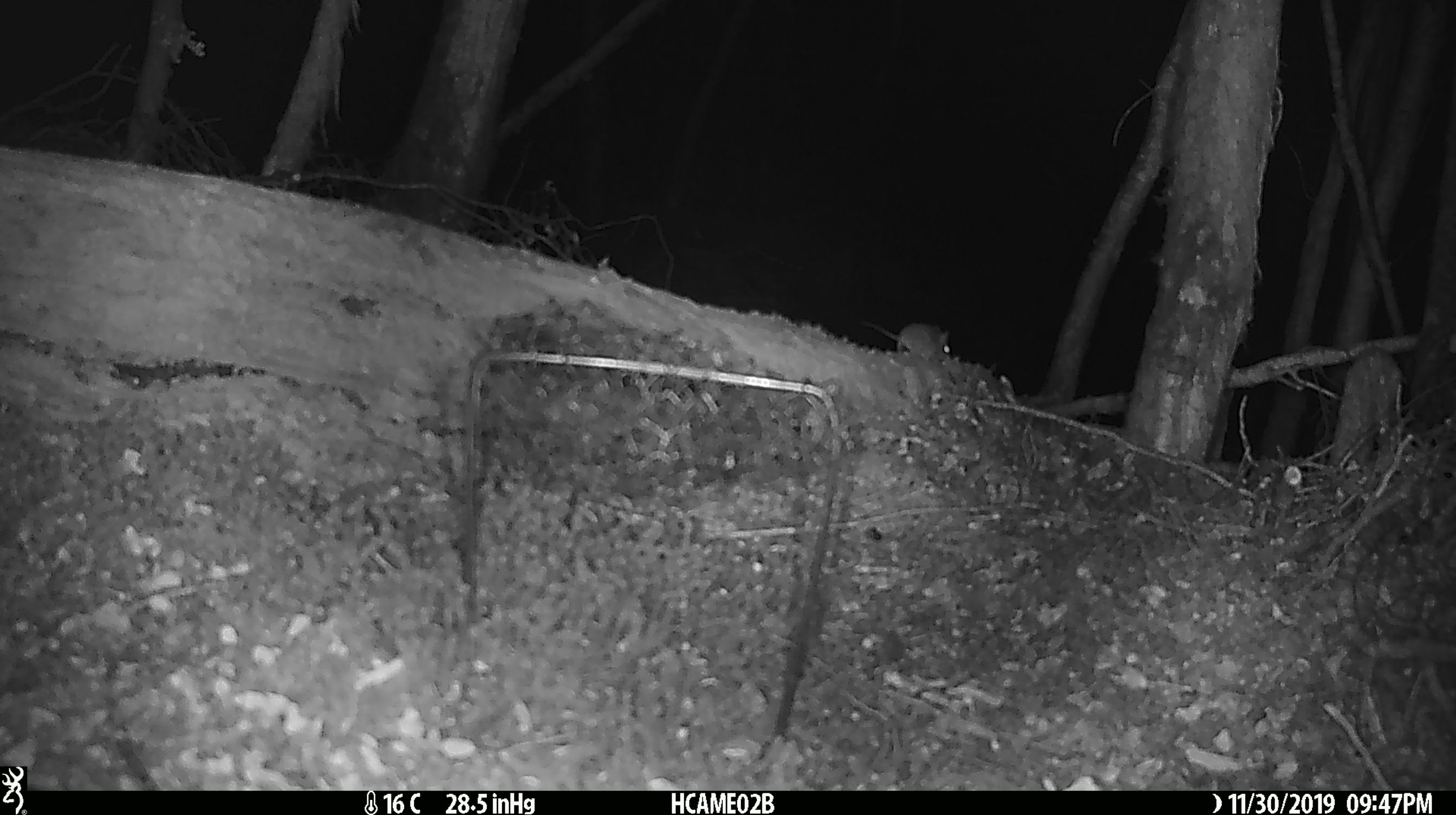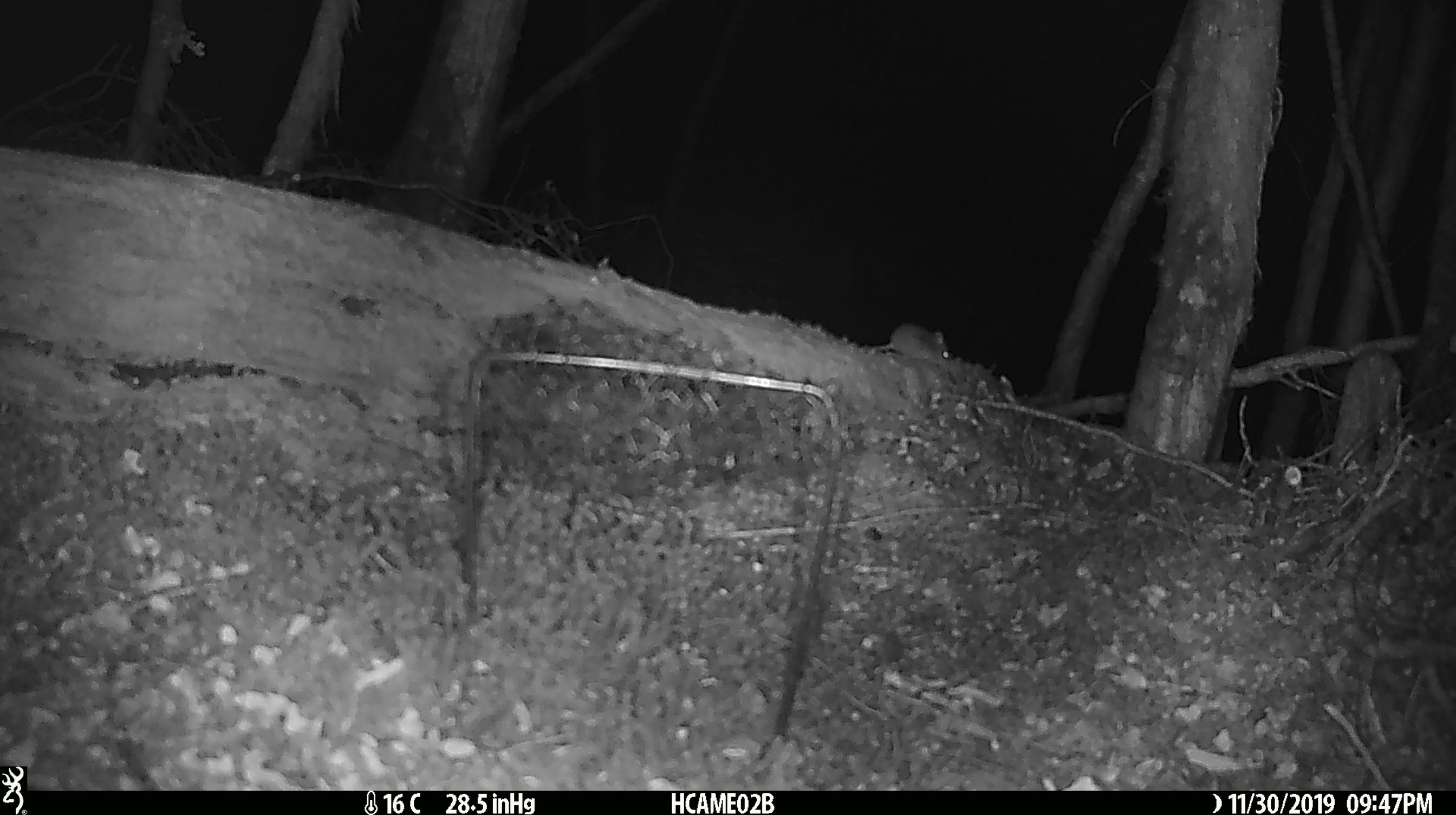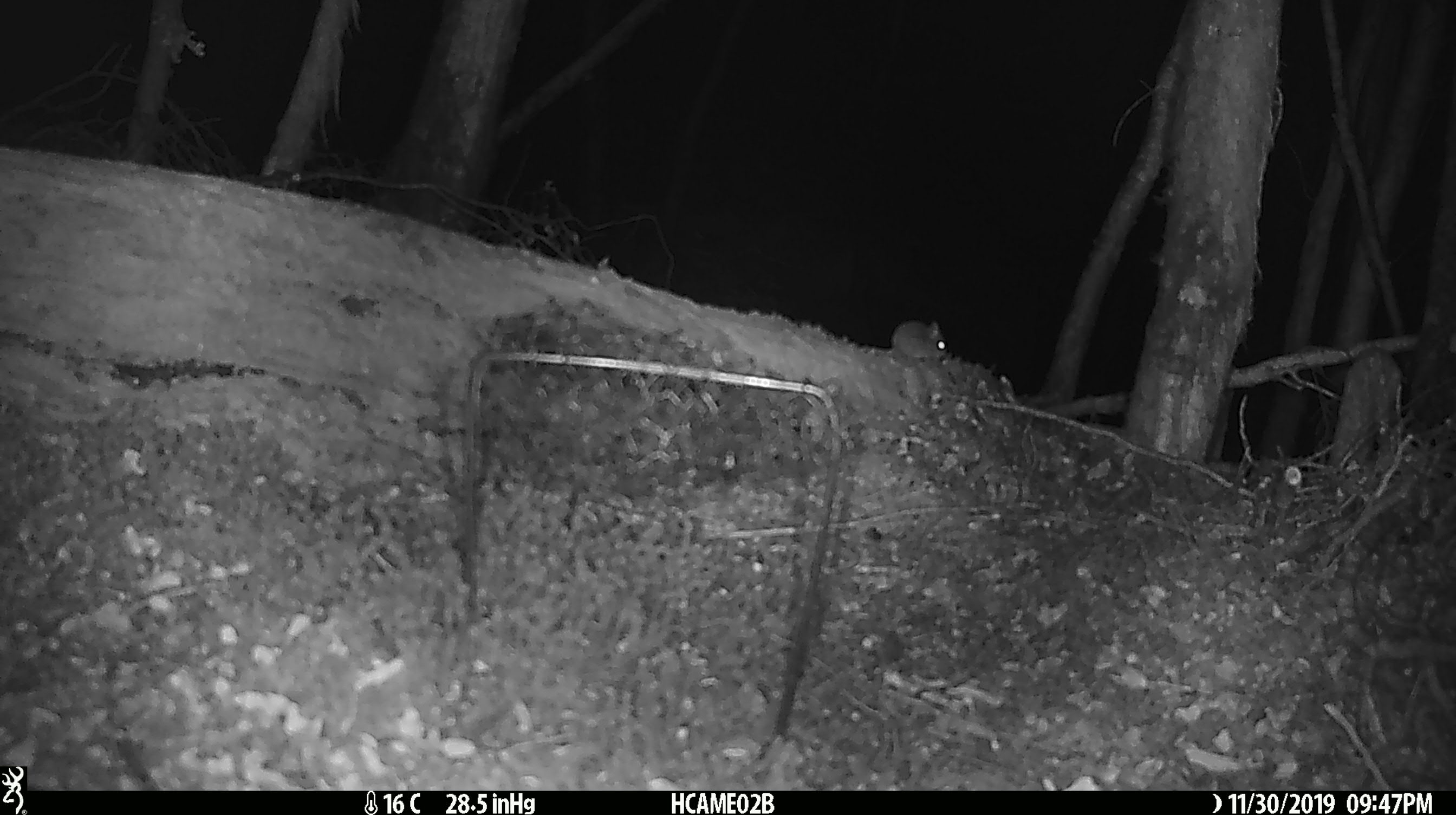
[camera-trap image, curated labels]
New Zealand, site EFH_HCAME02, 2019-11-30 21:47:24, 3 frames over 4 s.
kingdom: Animalia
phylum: Chordata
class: Mammalia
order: Rodentia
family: Muridae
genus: Mus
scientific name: Mus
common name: mouse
Mouse (Mus).